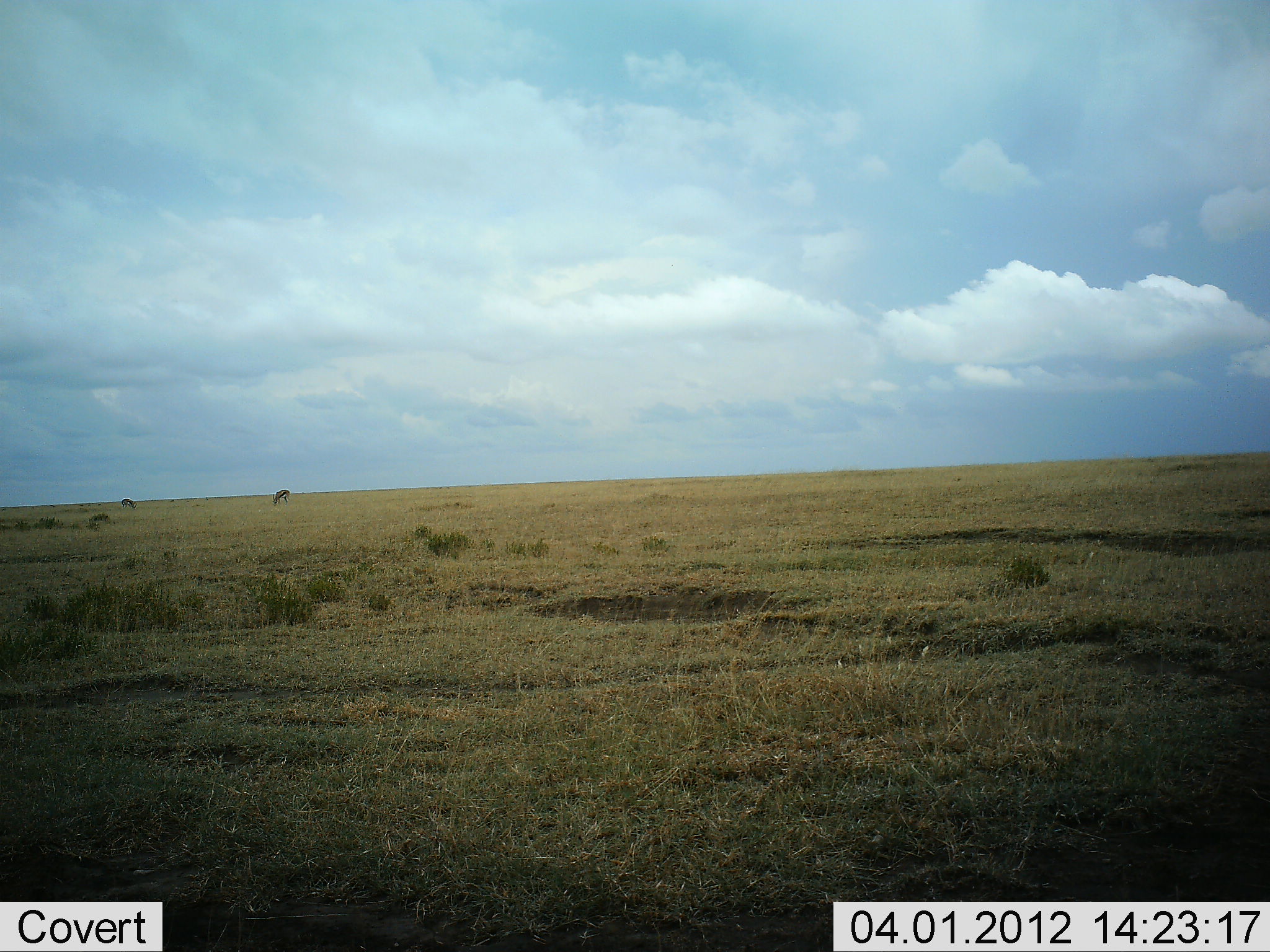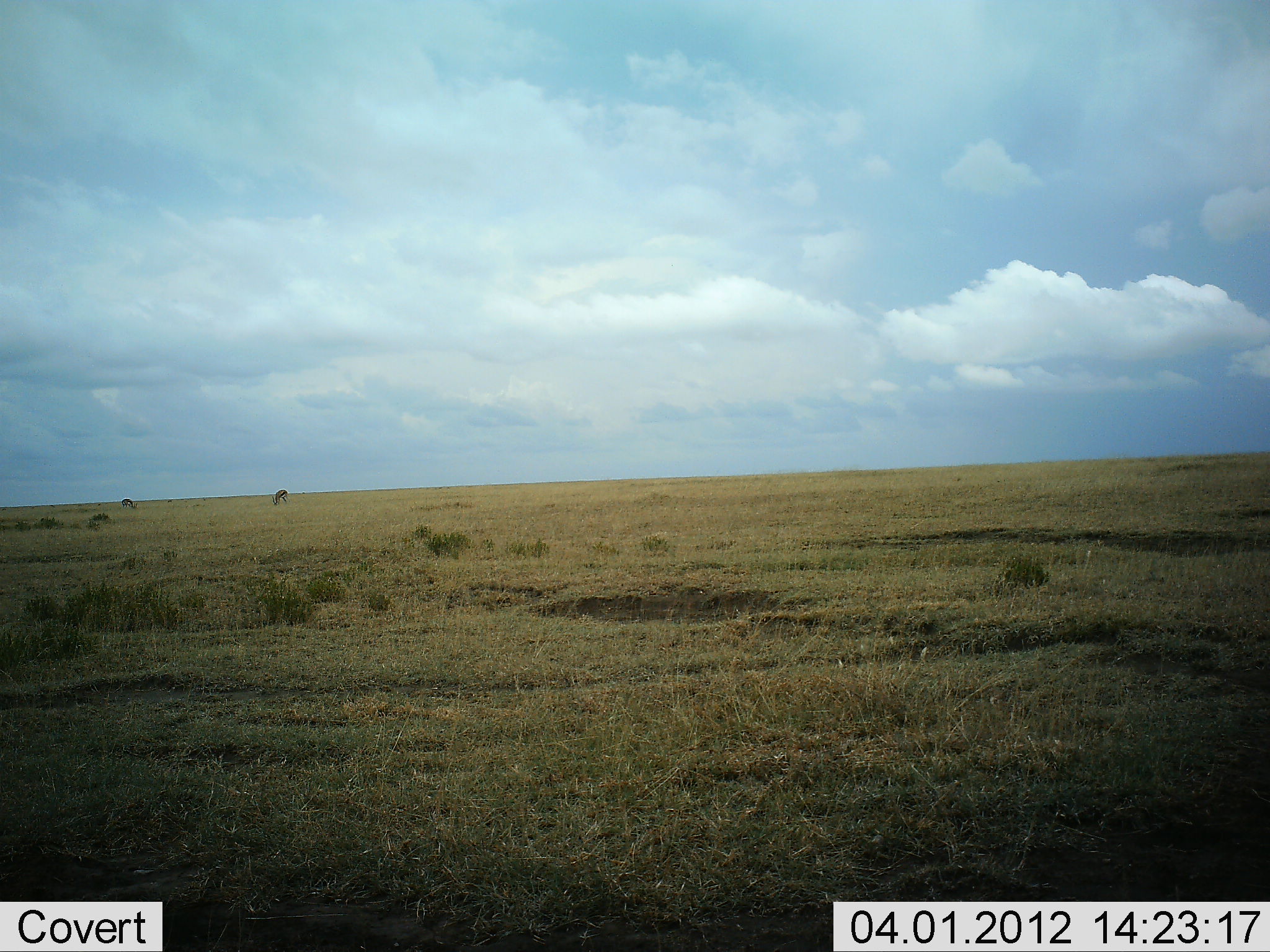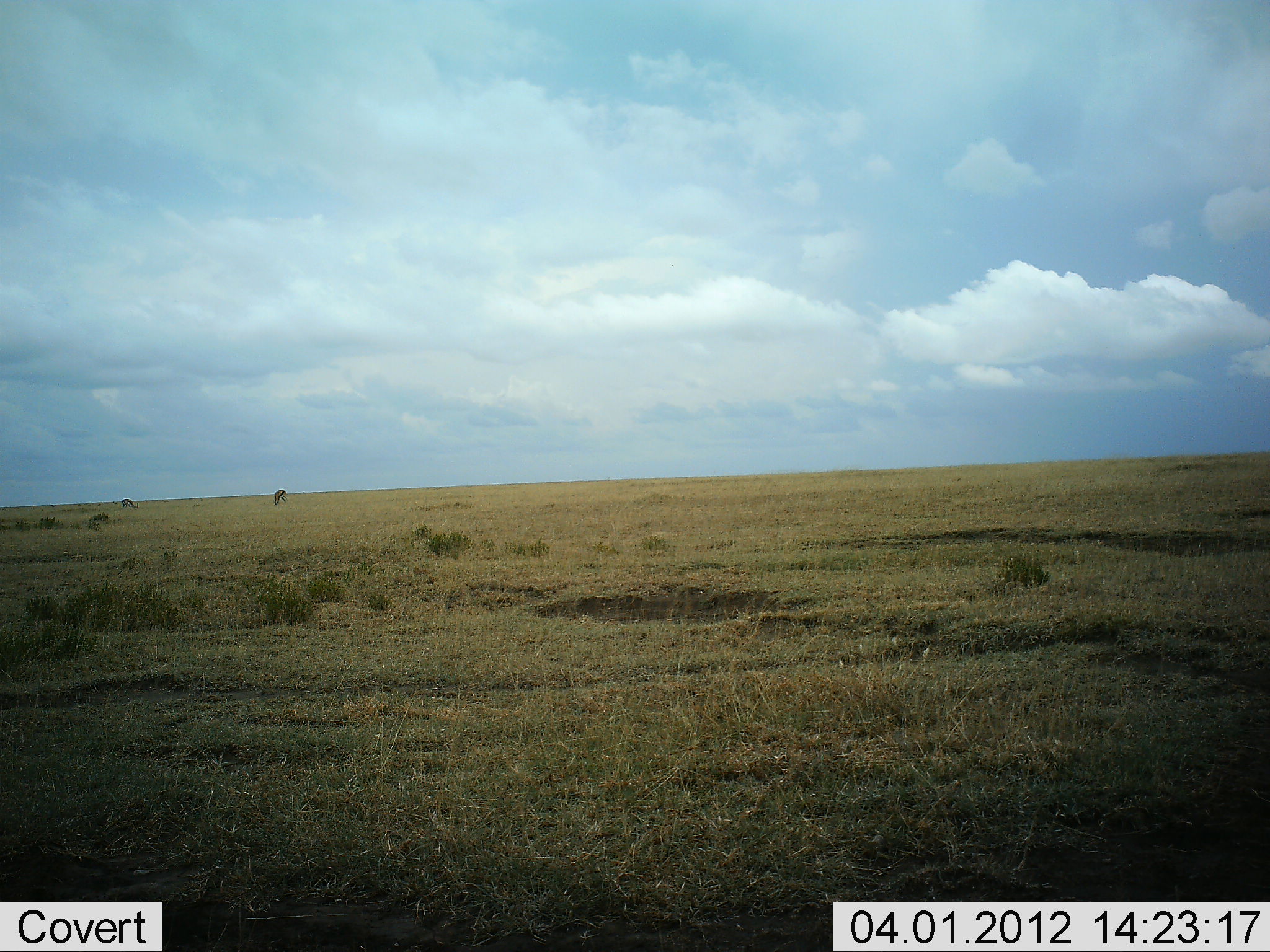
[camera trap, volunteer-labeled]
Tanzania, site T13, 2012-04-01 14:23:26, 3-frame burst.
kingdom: Animalia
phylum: Chordata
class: Mammalia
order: Artiodactyla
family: Bovidae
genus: Eudorcas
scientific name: Eudorcas thomsonii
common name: thomson's gazelle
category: gazellethomsons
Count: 2.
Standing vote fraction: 0%.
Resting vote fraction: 0%.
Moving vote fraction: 0%.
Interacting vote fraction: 0%.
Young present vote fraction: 0%.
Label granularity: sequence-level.